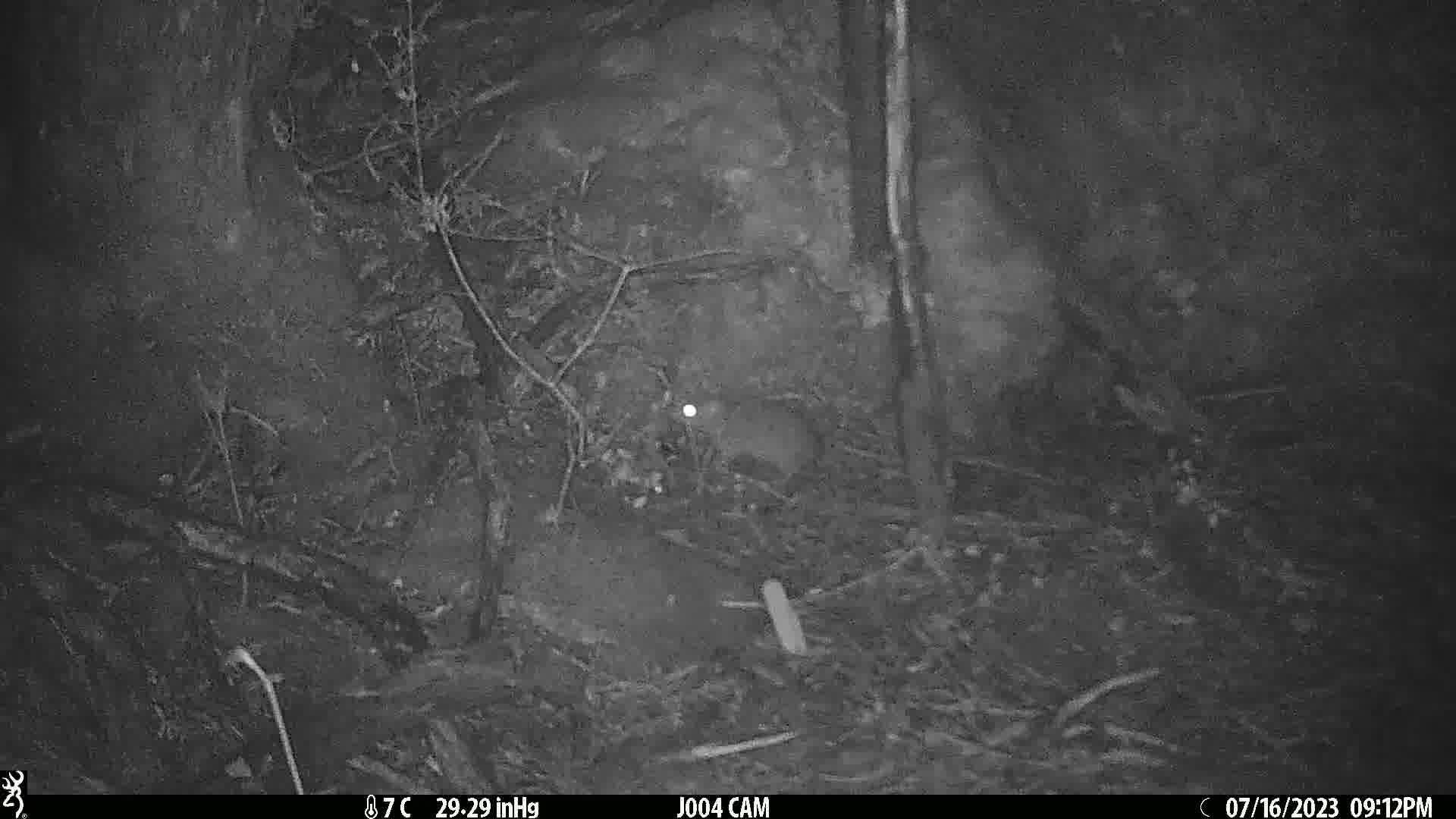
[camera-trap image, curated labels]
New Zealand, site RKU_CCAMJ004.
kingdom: Animalia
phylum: Chordata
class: Mammalia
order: Rodentia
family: Muridae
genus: Rattus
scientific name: Rattus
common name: rat